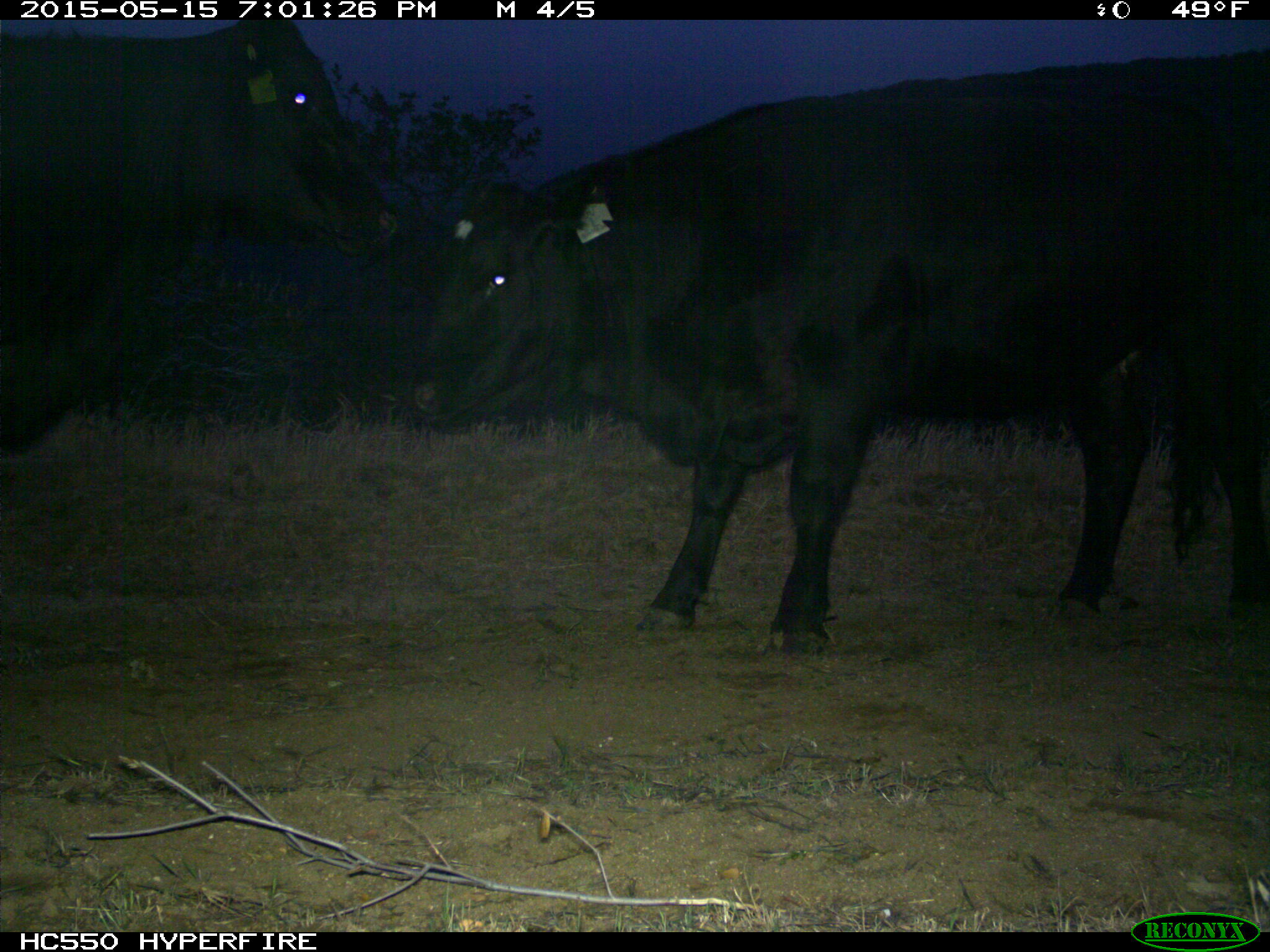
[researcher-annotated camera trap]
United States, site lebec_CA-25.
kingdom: Animalia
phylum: Chordata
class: Mammalia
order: Artiodactyla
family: Bovidae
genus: Bos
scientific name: Bos taurus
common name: domestic cow